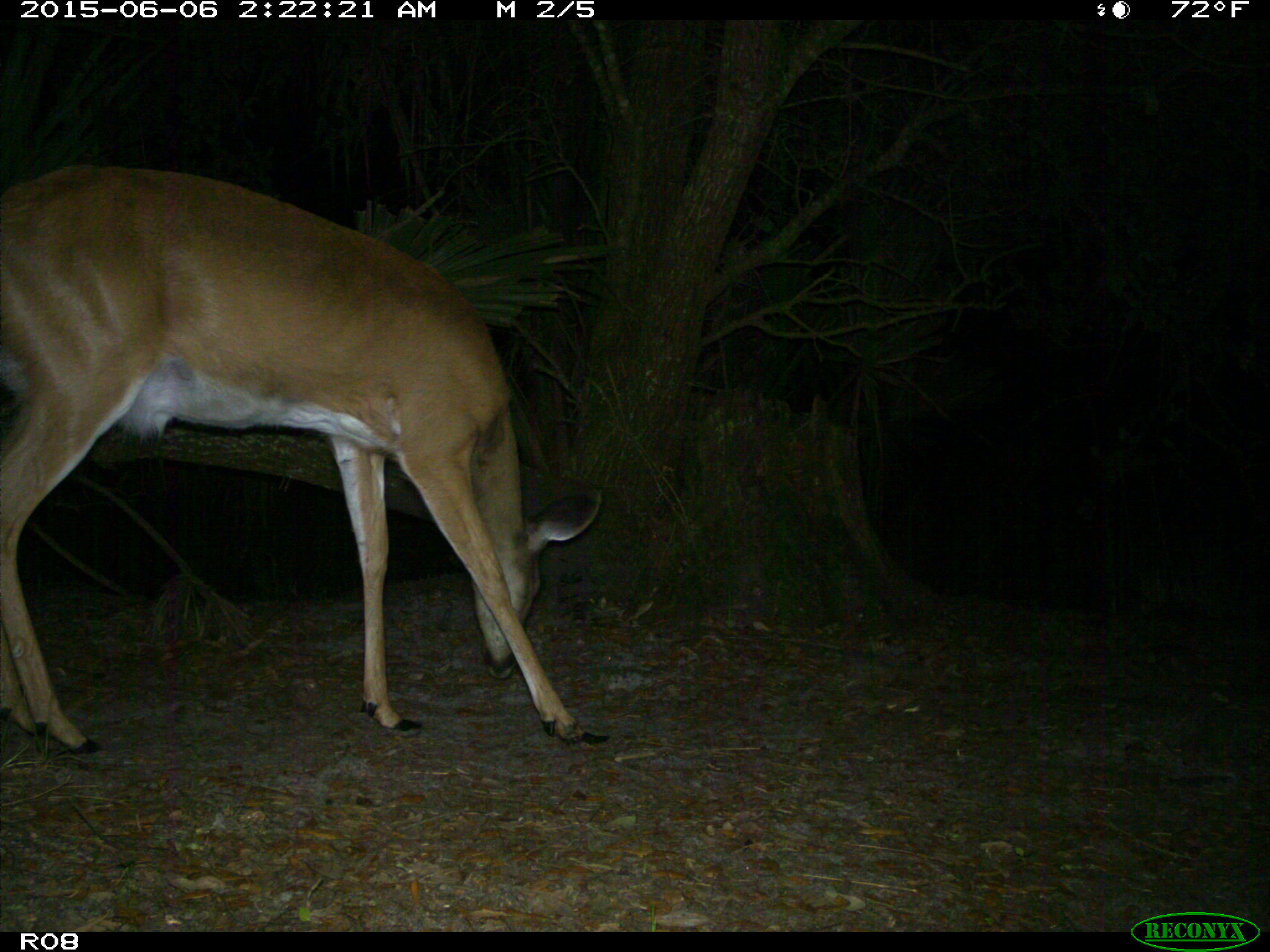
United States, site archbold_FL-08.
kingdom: Animalia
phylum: Chordata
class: Mammalia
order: Artiodactyla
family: Cervidae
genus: Odocoileus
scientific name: Odocoileus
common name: deer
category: unidentified deer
Unidentified deer (deer) (Odocoileus).